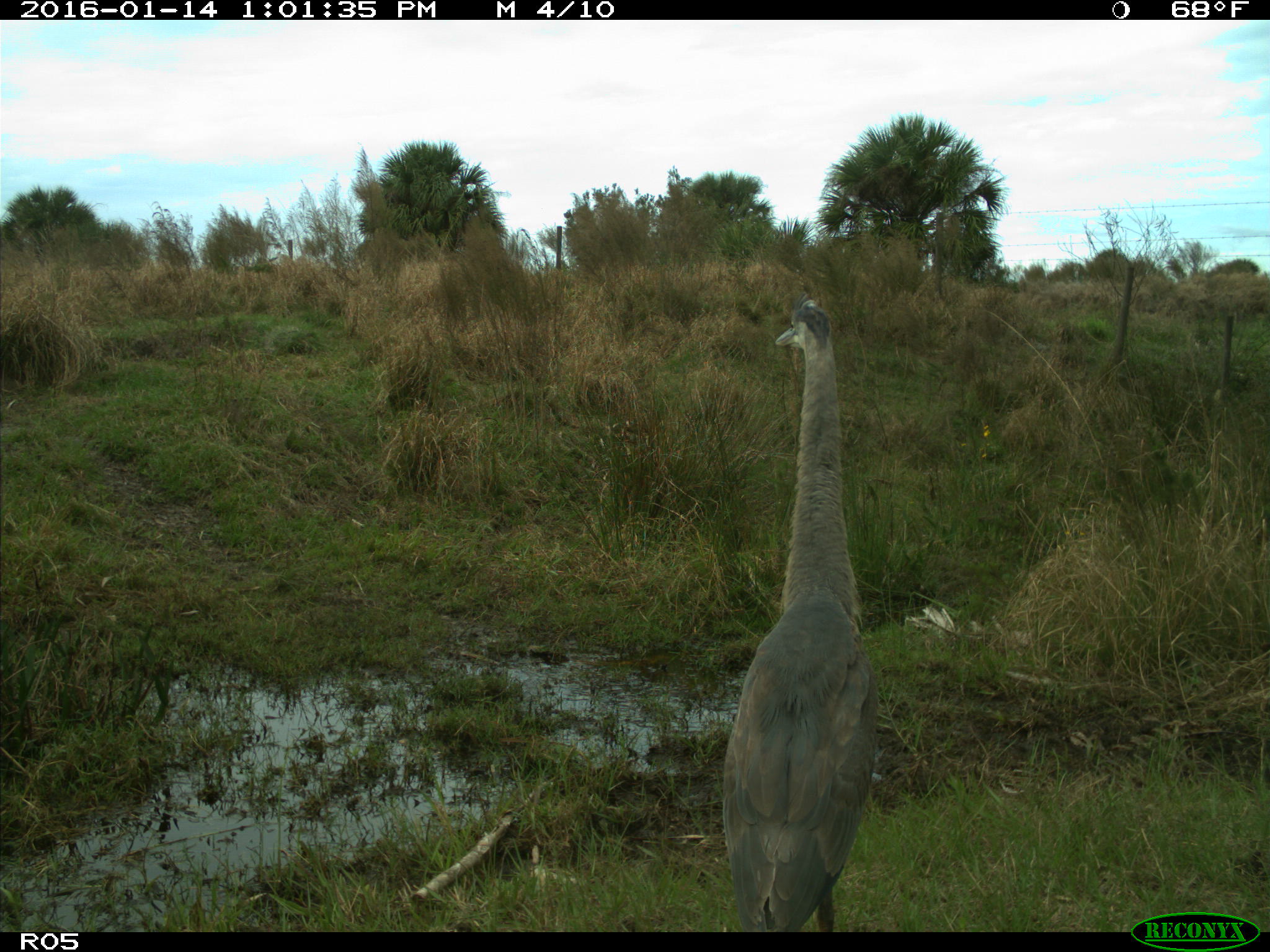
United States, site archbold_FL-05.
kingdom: Animalia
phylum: Chordata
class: Aves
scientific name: Aves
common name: birds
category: unidentified bird